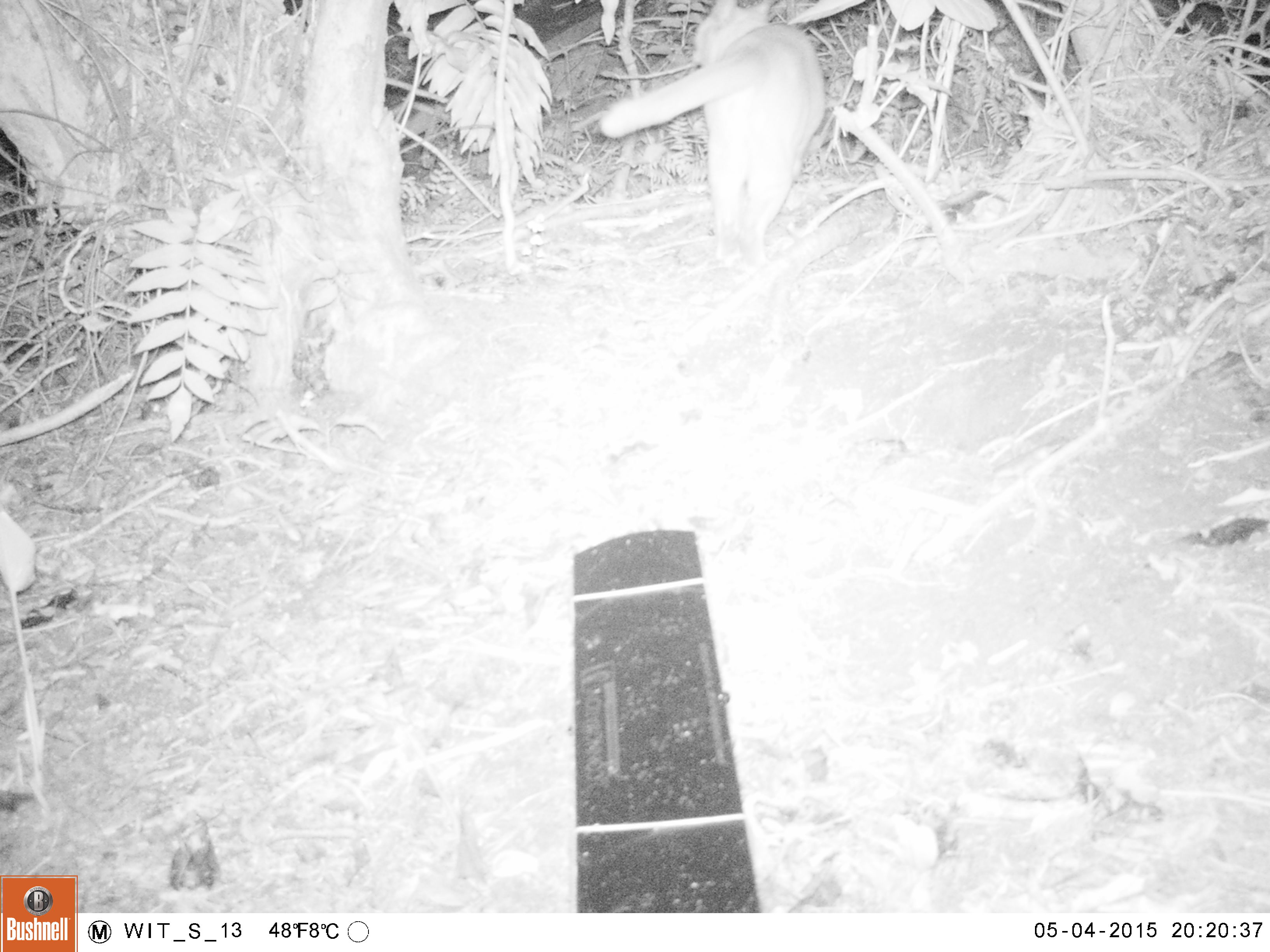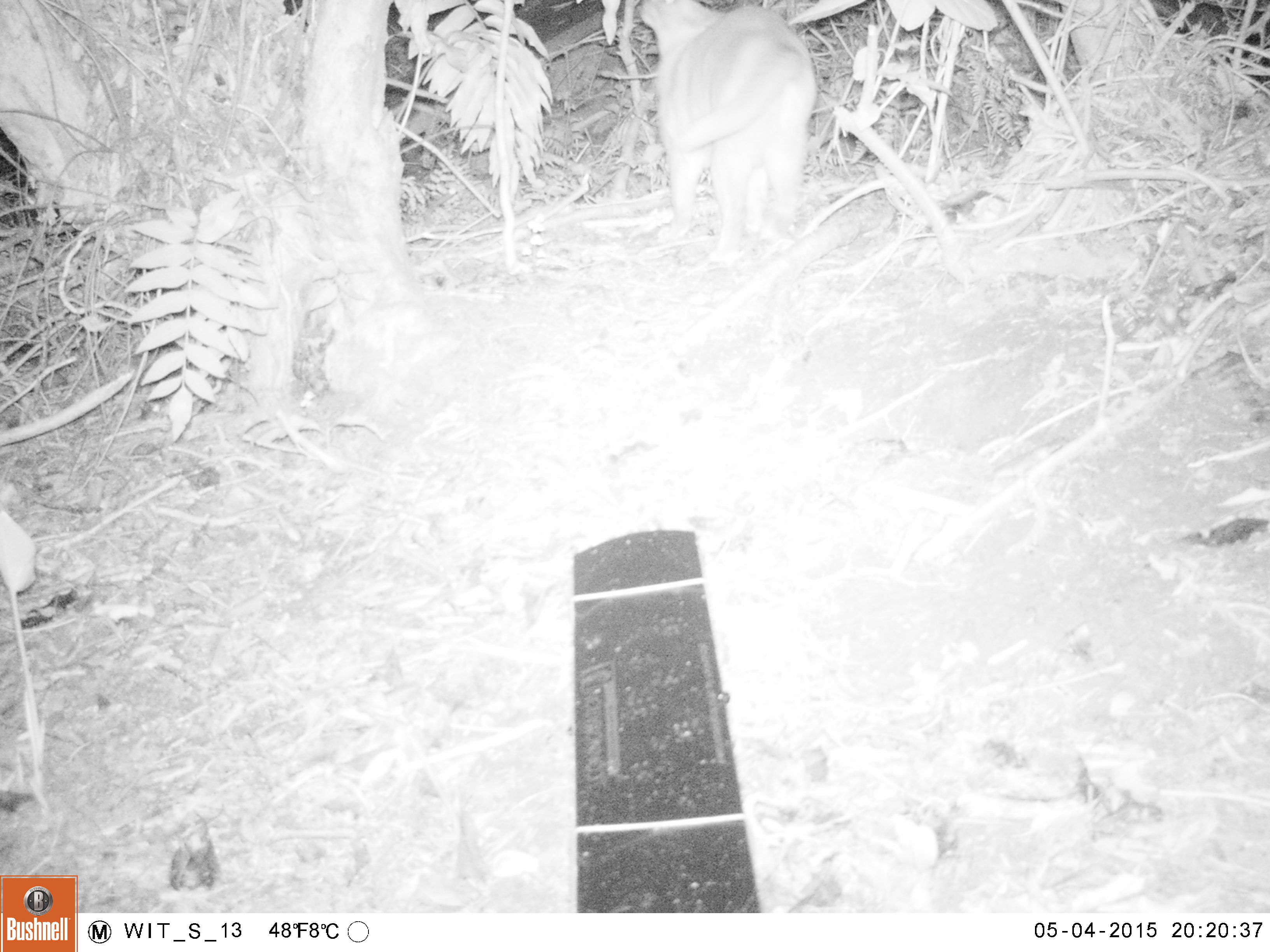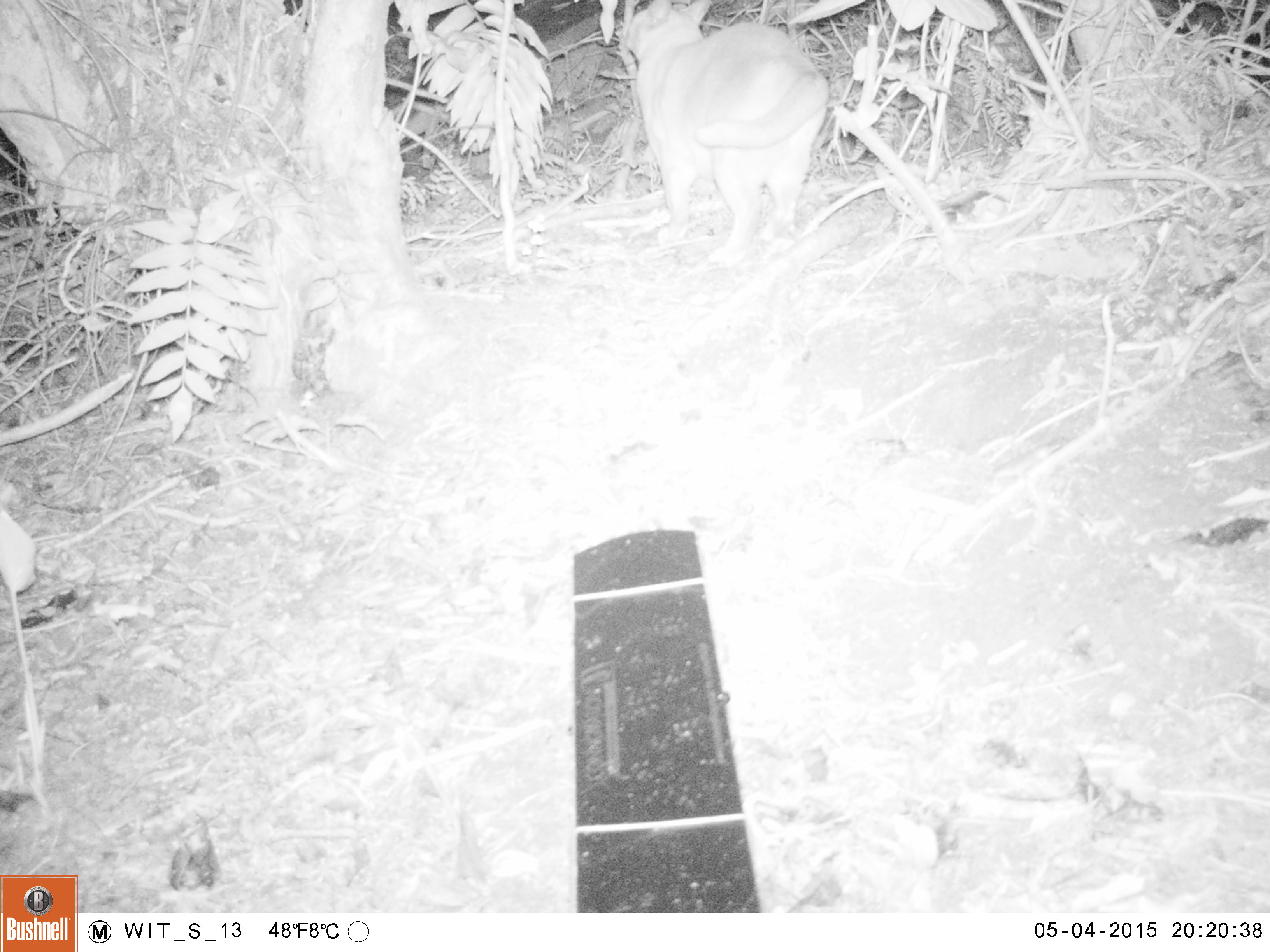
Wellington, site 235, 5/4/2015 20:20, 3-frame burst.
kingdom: Animalia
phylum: Chordata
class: Mammalia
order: Carnivora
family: Felidae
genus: Felis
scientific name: Felis catus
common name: cat